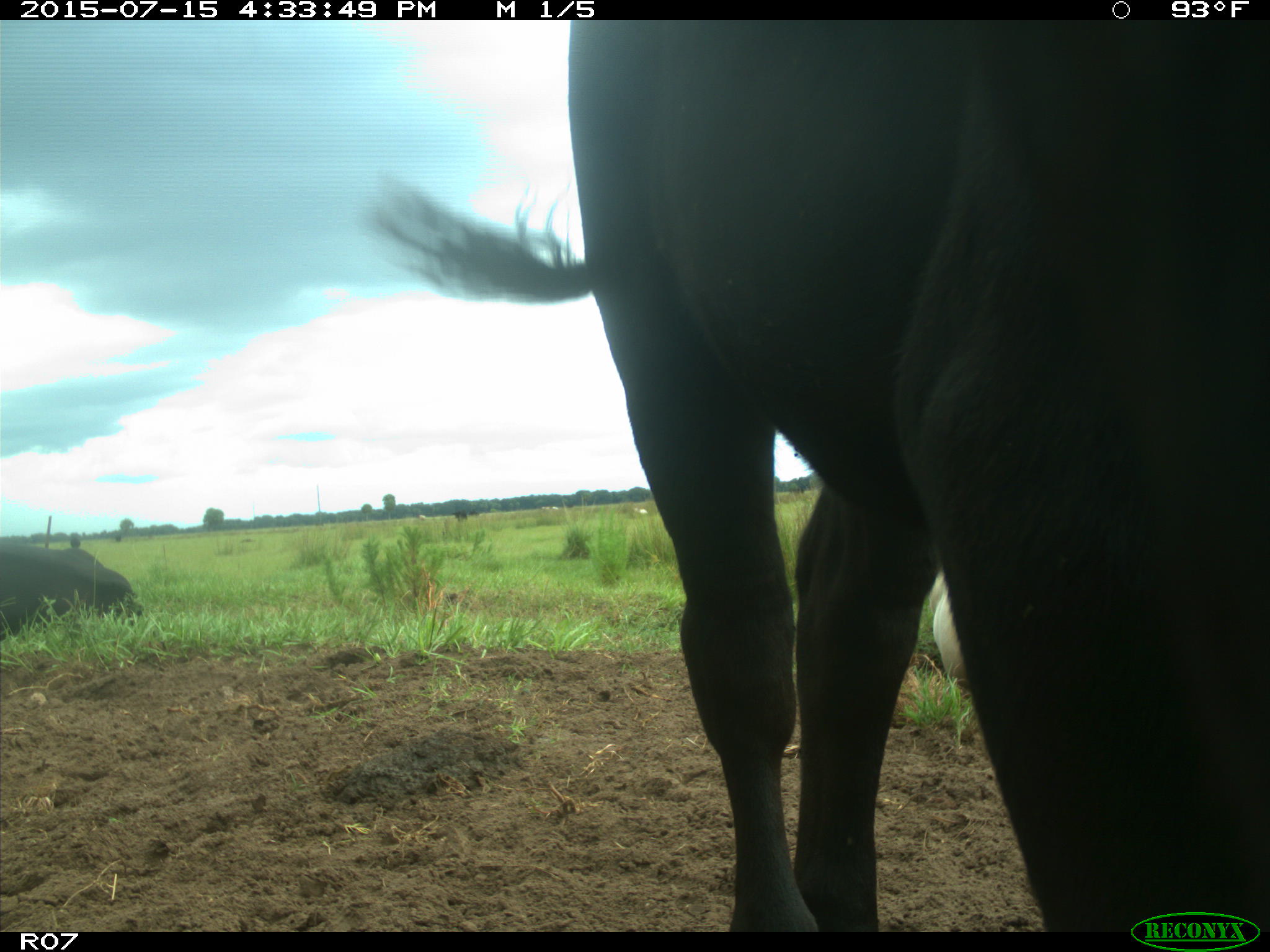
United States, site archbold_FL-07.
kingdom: Animalia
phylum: Chordata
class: Mammalia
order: Artiodactyla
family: Bovidae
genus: Bos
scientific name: Bos taurus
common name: domestic cow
Bos taurus (domestic cow).